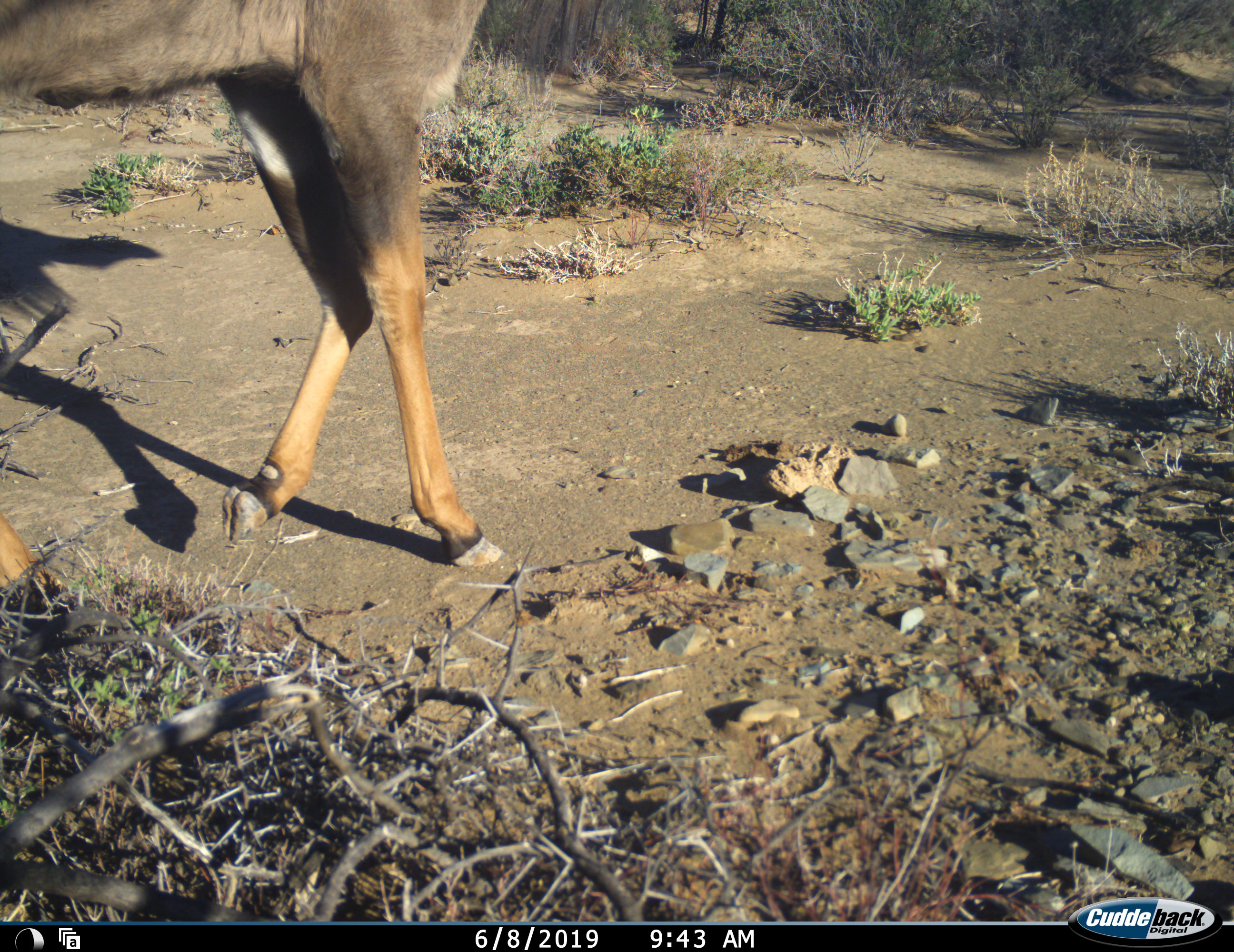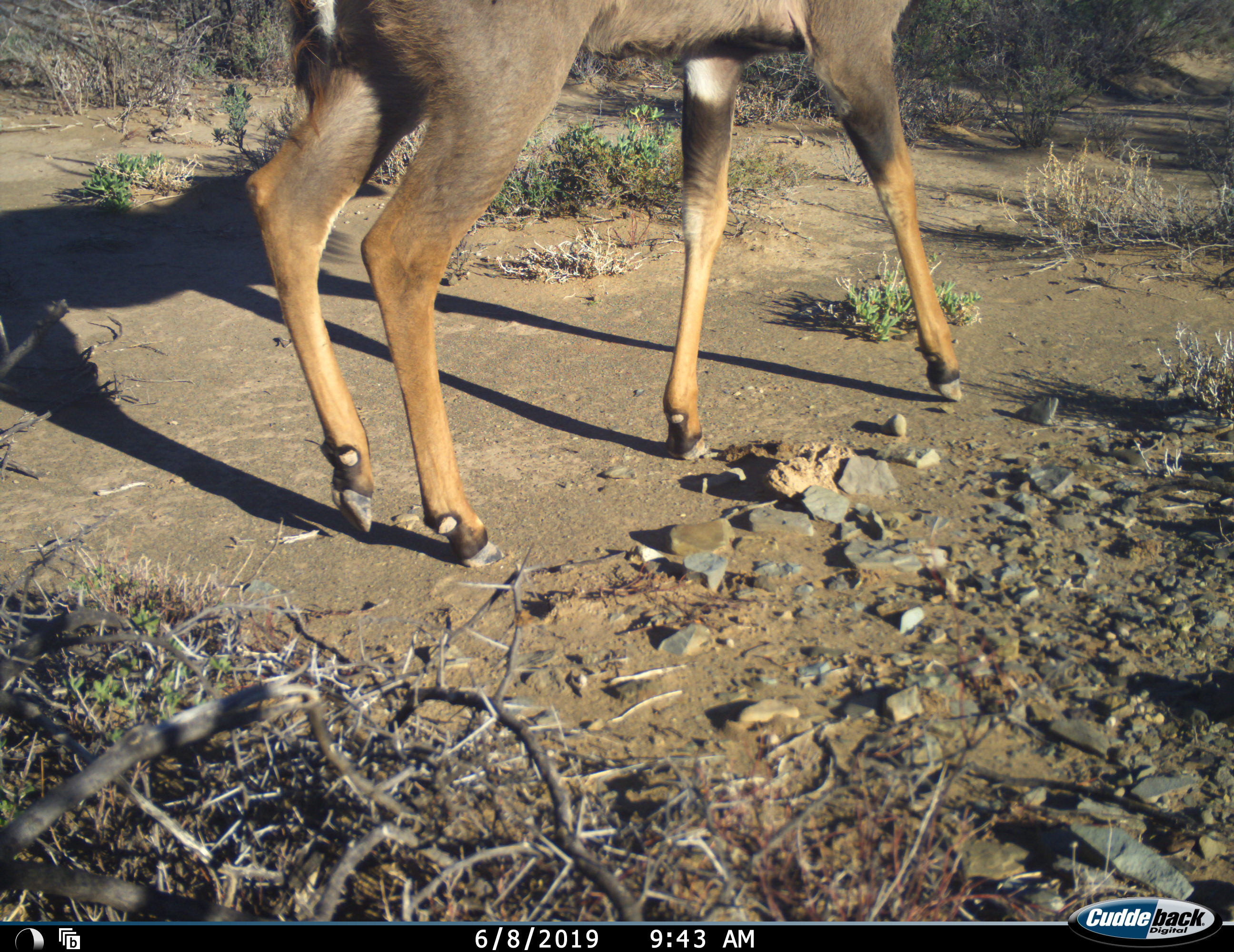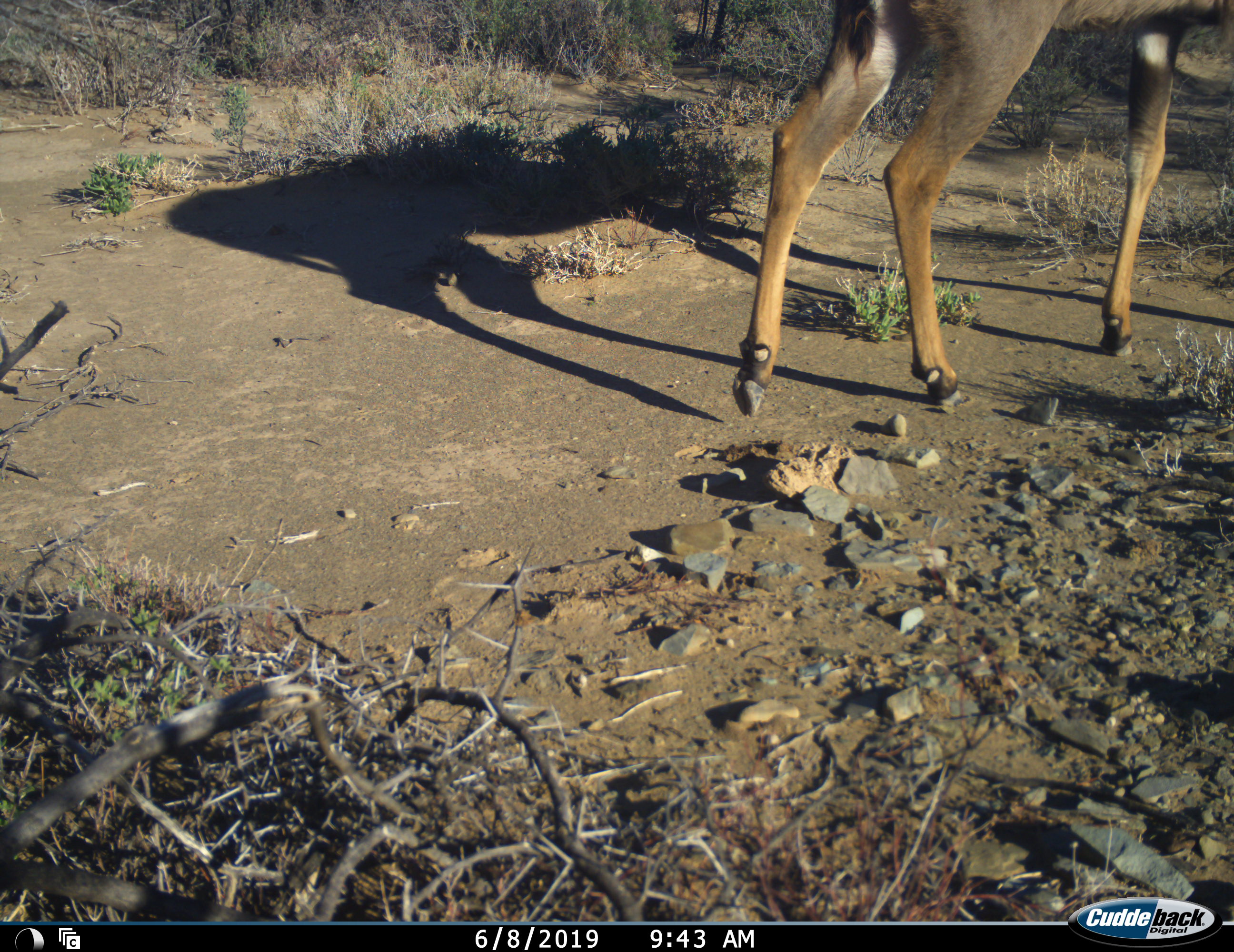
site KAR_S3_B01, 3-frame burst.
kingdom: Animalia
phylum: Chordata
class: Mammalia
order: Artiodactyla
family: Bovidae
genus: Tragelaphus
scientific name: Tragelaphus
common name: kudu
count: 1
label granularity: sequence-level